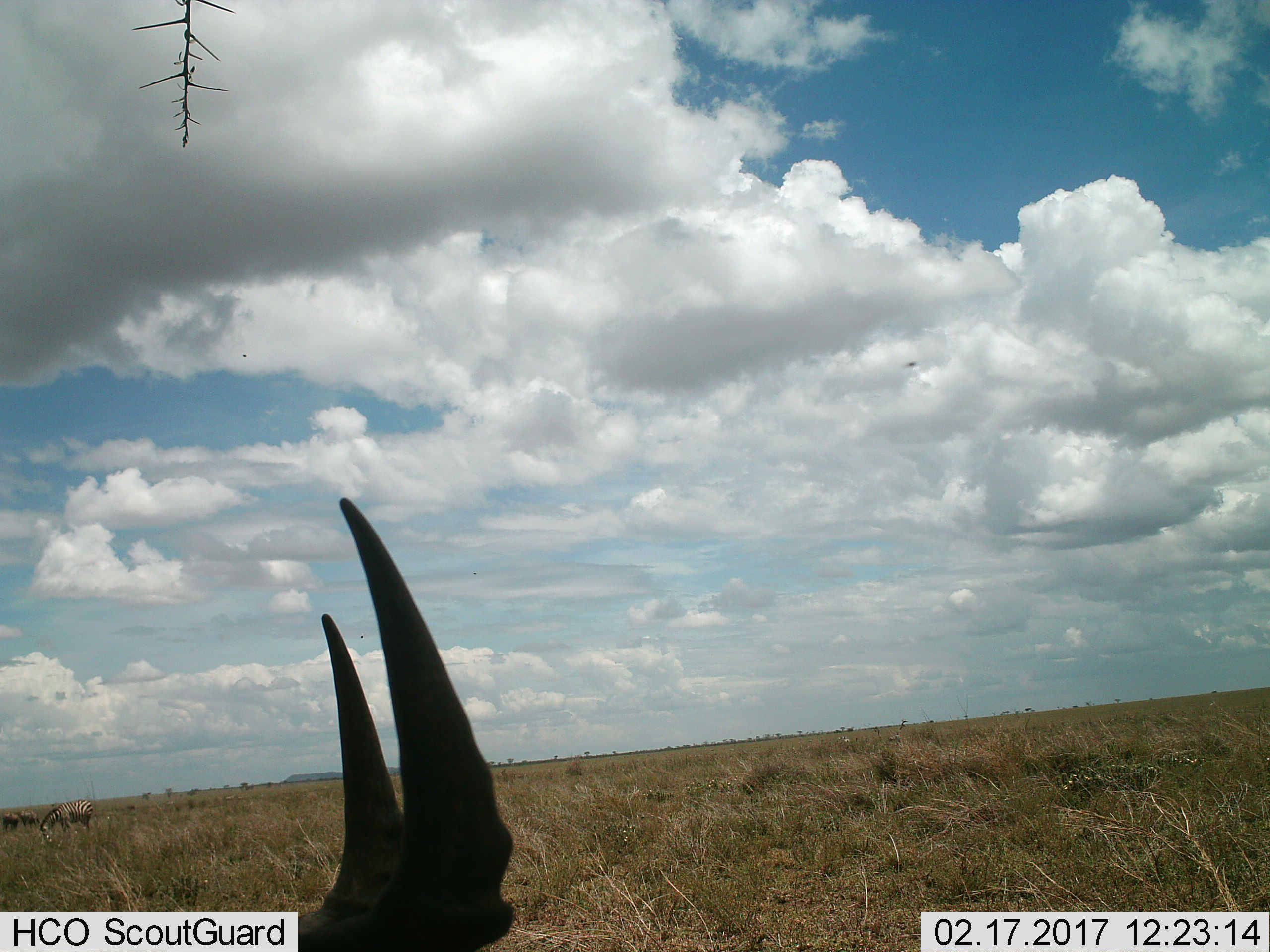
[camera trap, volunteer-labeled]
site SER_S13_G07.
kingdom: Animalia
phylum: Chordata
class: Mammalia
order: Perissodactyla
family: Equidae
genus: Equus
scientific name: Equus quagga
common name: plains zebra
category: zebraplains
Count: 2.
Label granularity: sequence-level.